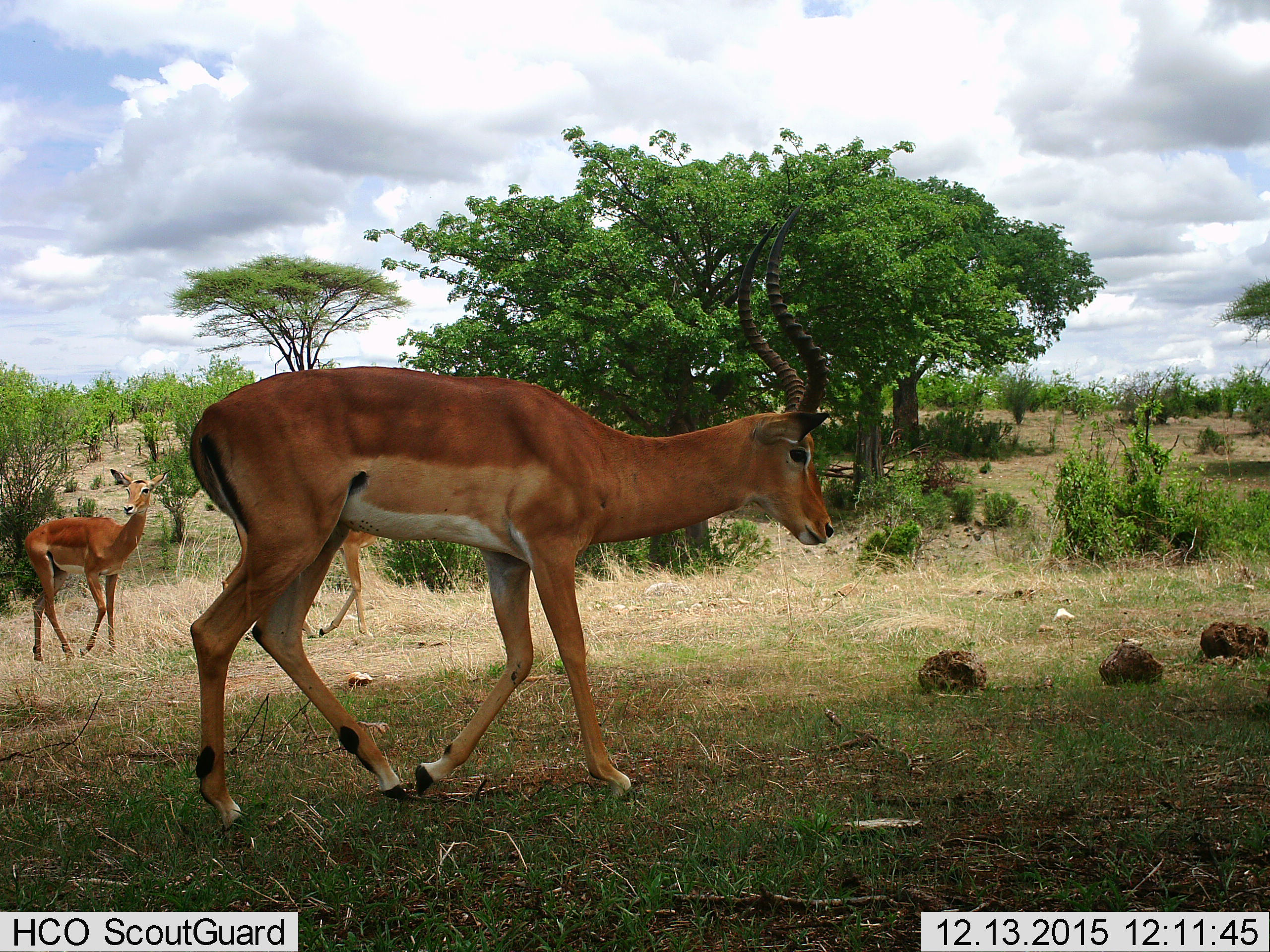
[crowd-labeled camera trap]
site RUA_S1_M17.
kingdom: Animalia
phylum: Chordata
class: Mammalia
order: Artiodactyla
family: Bovidae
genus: Aepyceros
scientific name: Aepyceros melampus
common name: impala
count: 3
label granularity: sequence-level